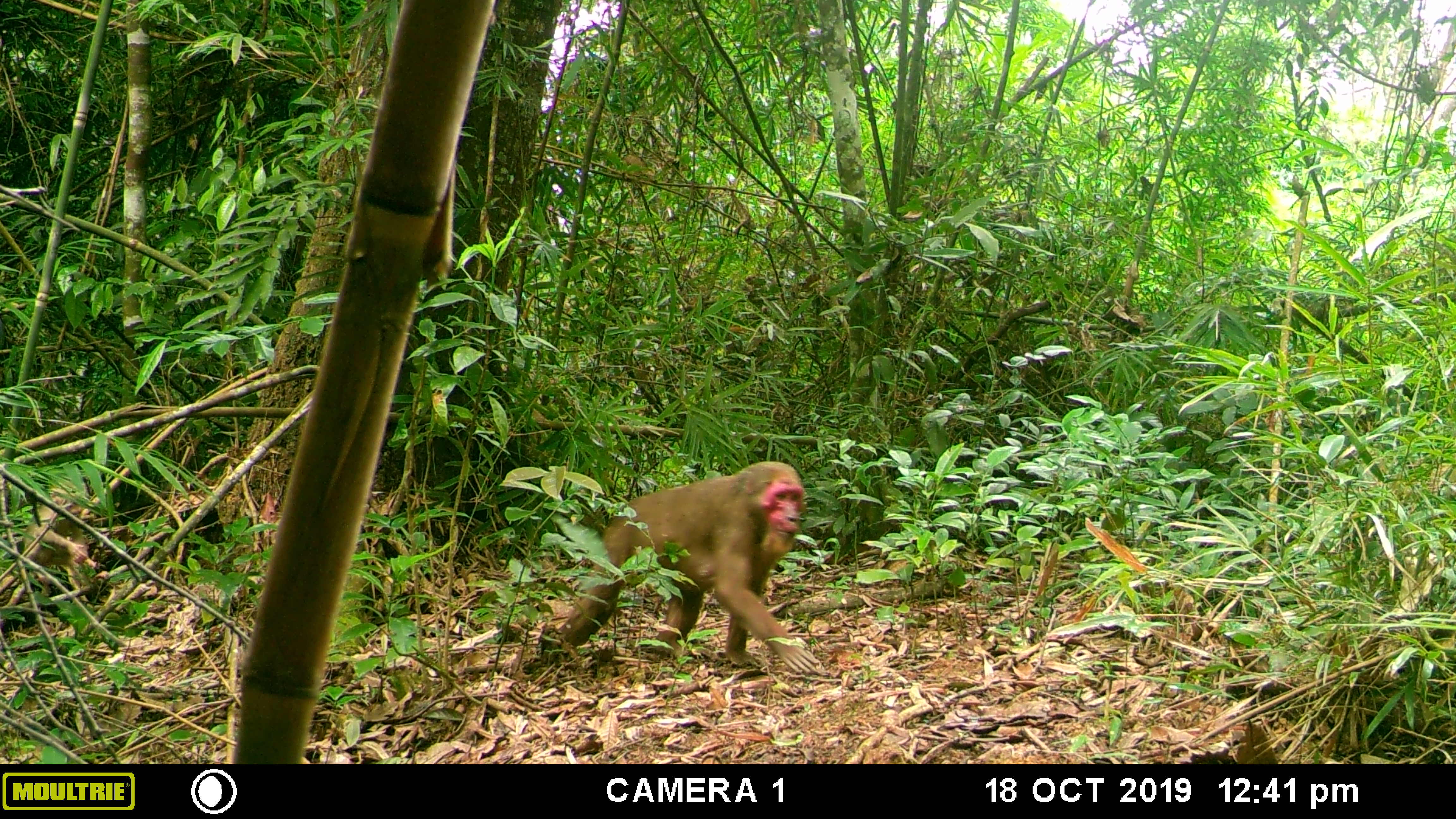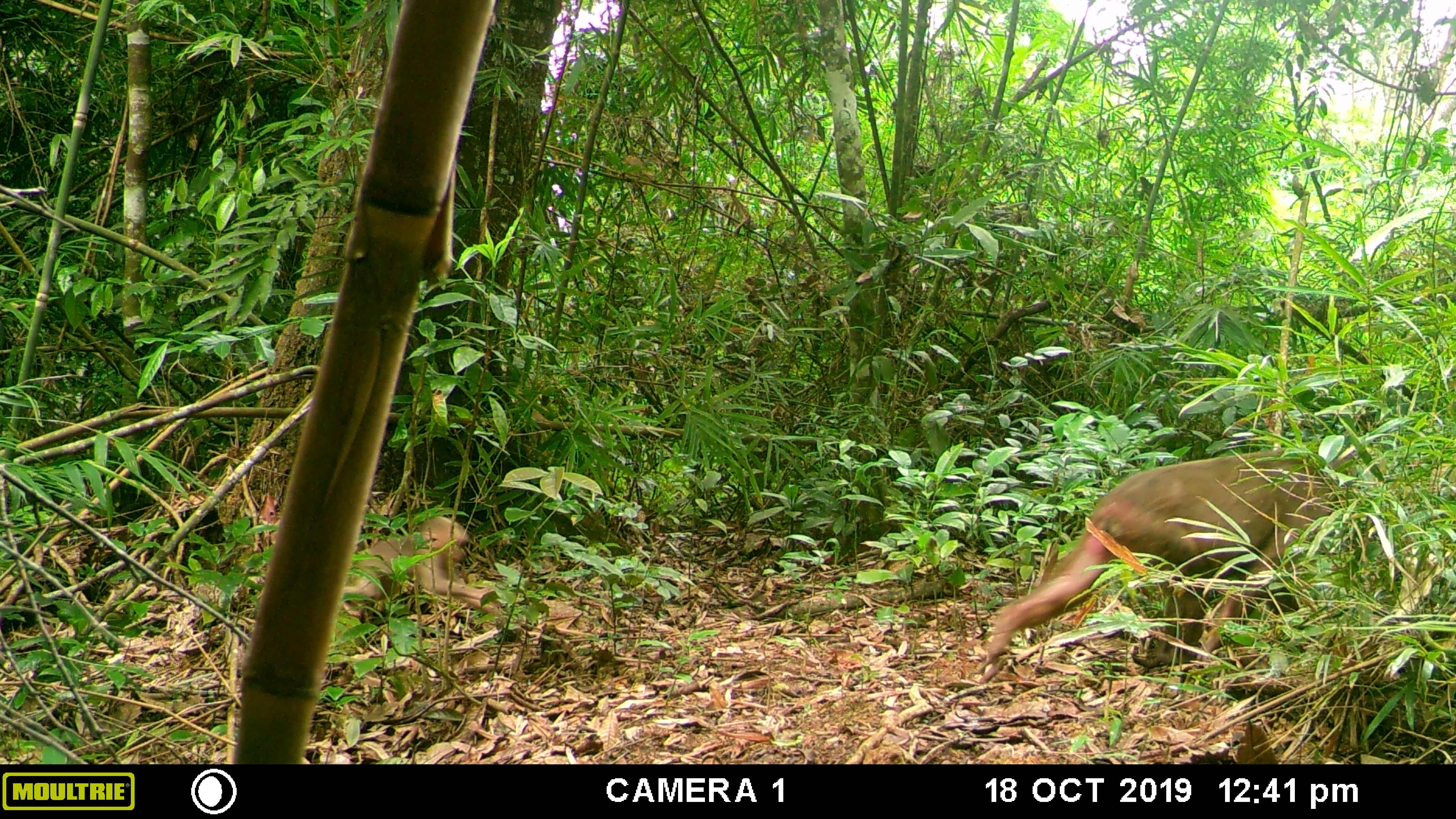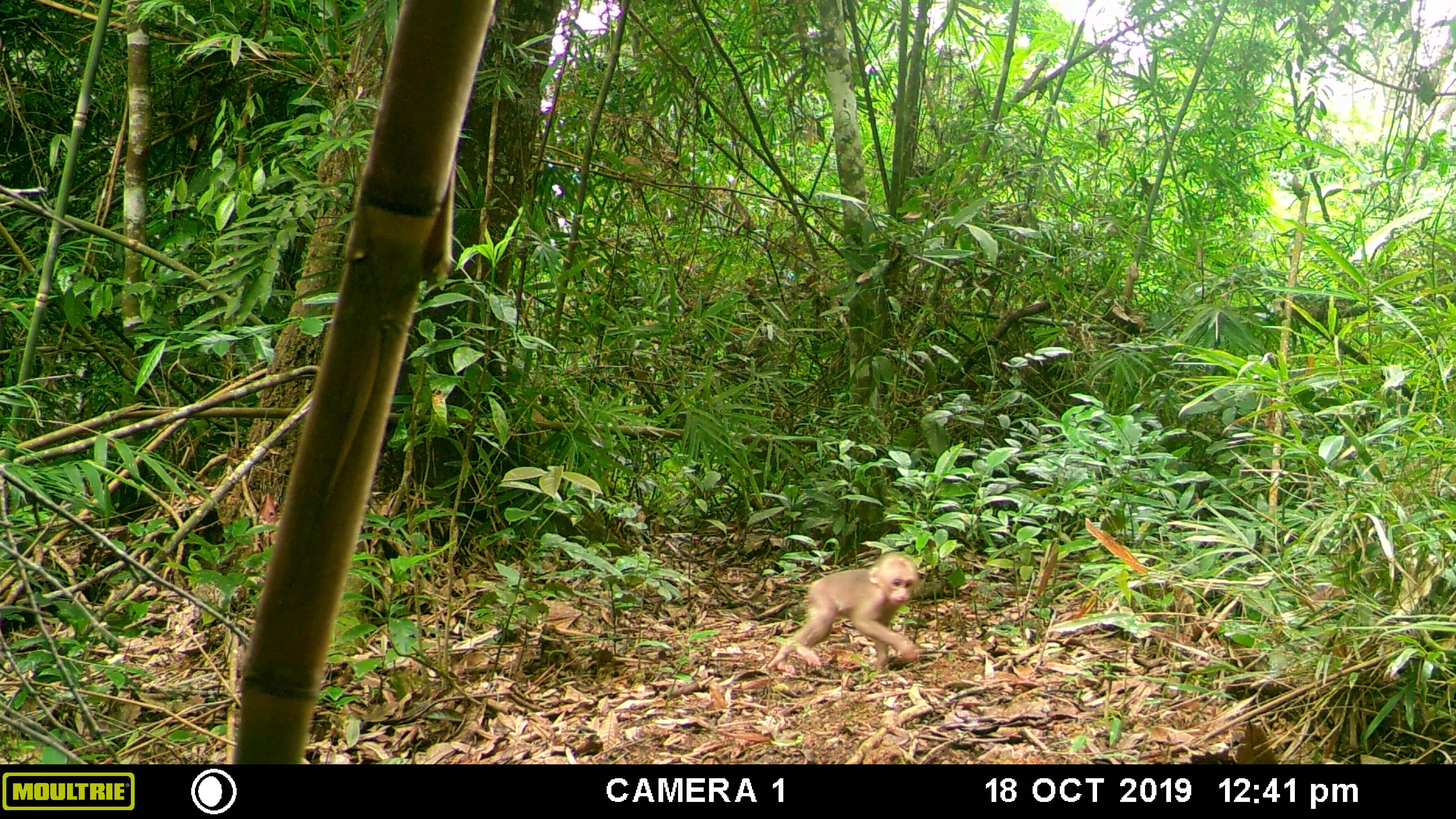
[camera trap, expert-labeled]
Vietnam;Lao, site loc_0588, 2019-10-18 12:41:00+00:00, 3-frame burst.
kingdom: Animalia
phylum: Chordata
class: Mammalia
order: Primates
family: Cercopithecidae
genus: Macaca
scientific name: Macaca arctoides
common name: stump-tailed macaque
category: stump tailed macaque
Stump tailed macaque (stump-tailed macaque) (Macaca arctoides). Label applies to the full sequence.